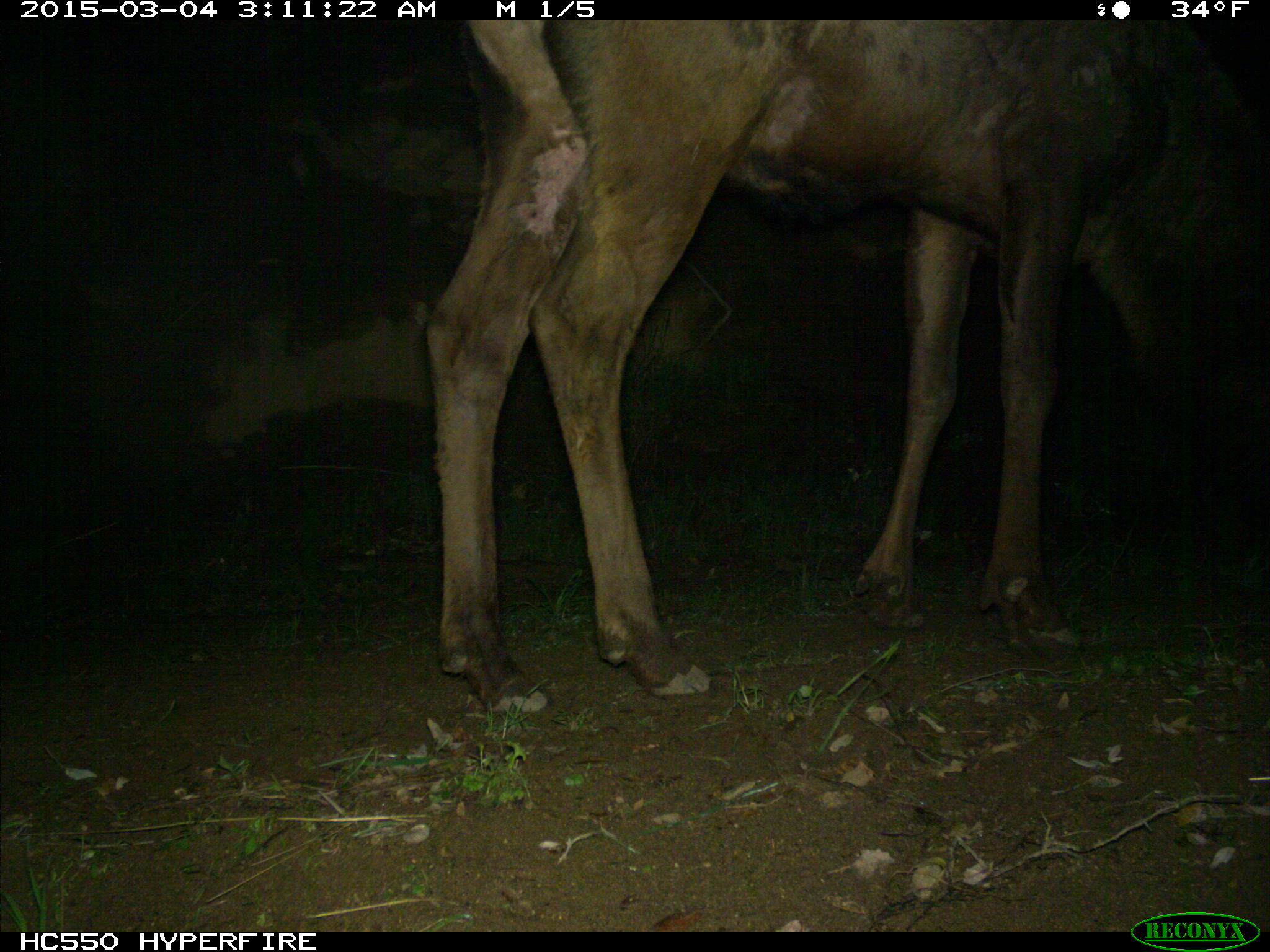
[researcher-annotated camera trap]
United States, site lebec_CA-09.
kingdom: Animalia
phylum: Chordata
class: Mammalia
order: Artiodactyla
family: Cervidae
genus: Cervus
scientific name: Cervus canadensis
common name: elk